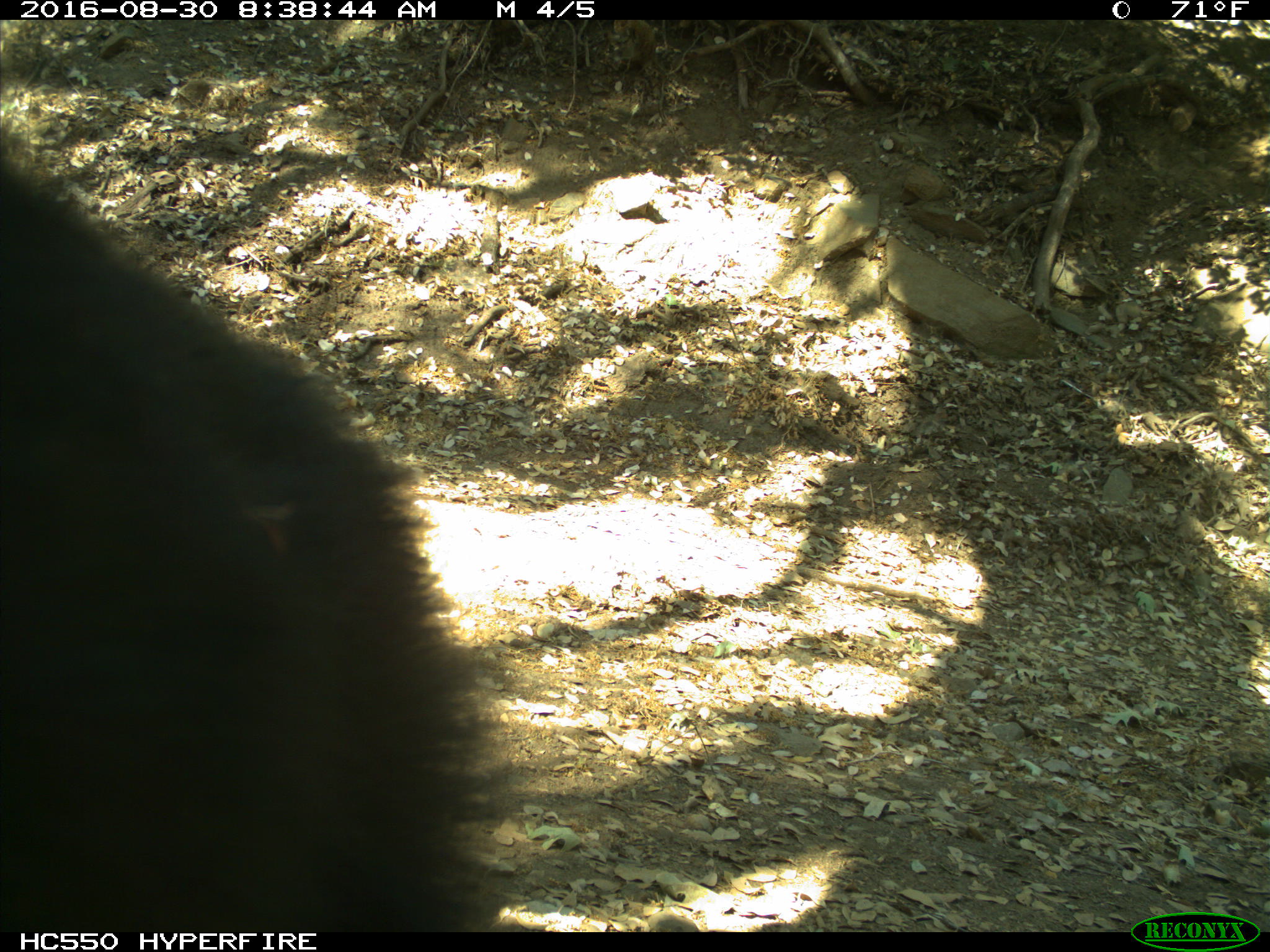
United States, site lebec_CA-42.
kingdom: Animalia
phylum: Chordata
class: Mammalia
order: Carnivora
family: Ursidae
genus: Ursus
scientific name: Ursus americanus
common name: american black bear